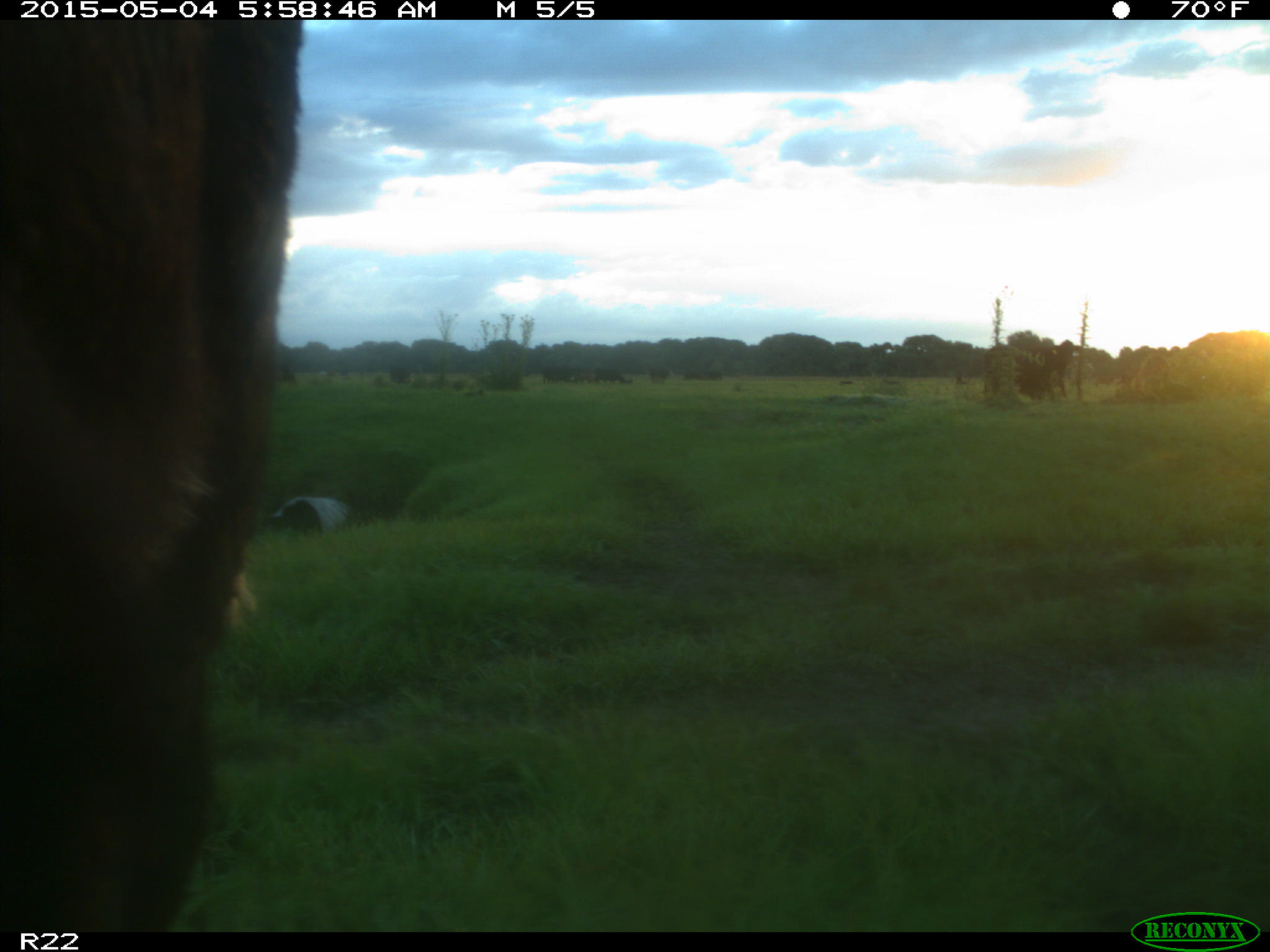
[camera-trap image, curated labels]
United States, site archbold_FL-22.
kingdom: Animalia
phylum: Chordata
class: Mammalia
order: Artiodactyla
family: Bovidae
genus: Bos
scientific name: Bos taurus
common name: domestic cow